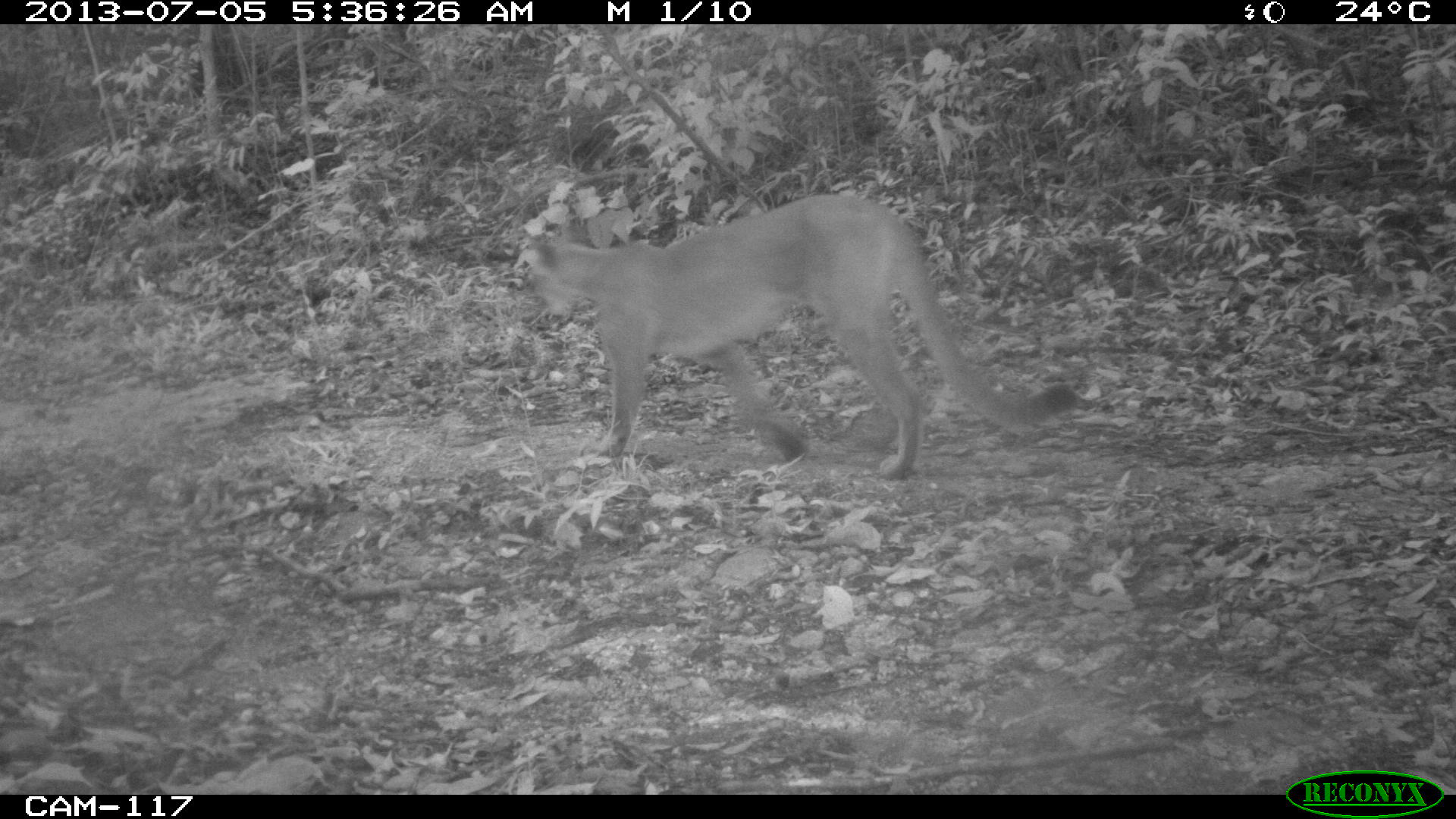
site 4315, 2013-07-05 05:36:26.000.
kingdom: Animalia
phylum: Chordata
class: Mammalia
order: Carnivora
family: Felidae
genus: Puma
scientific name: Puma concolor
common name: mountain lion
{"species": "Puma concolor (mountain lion)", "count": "1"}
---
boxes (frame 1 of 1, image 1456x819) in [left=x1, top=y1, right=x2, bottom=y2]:
puma concolor: [left=519, top=190, right=1078, bottom=480]